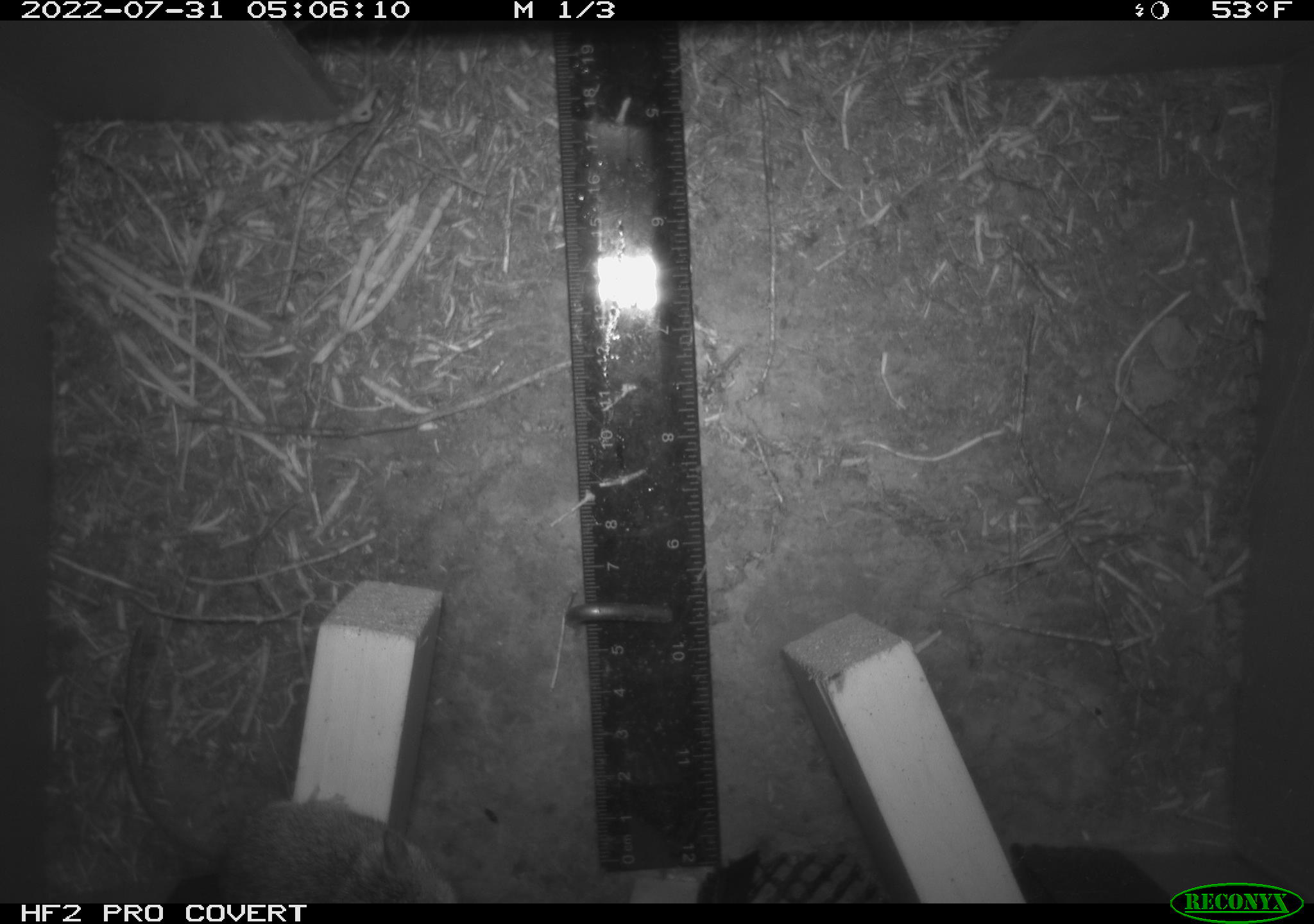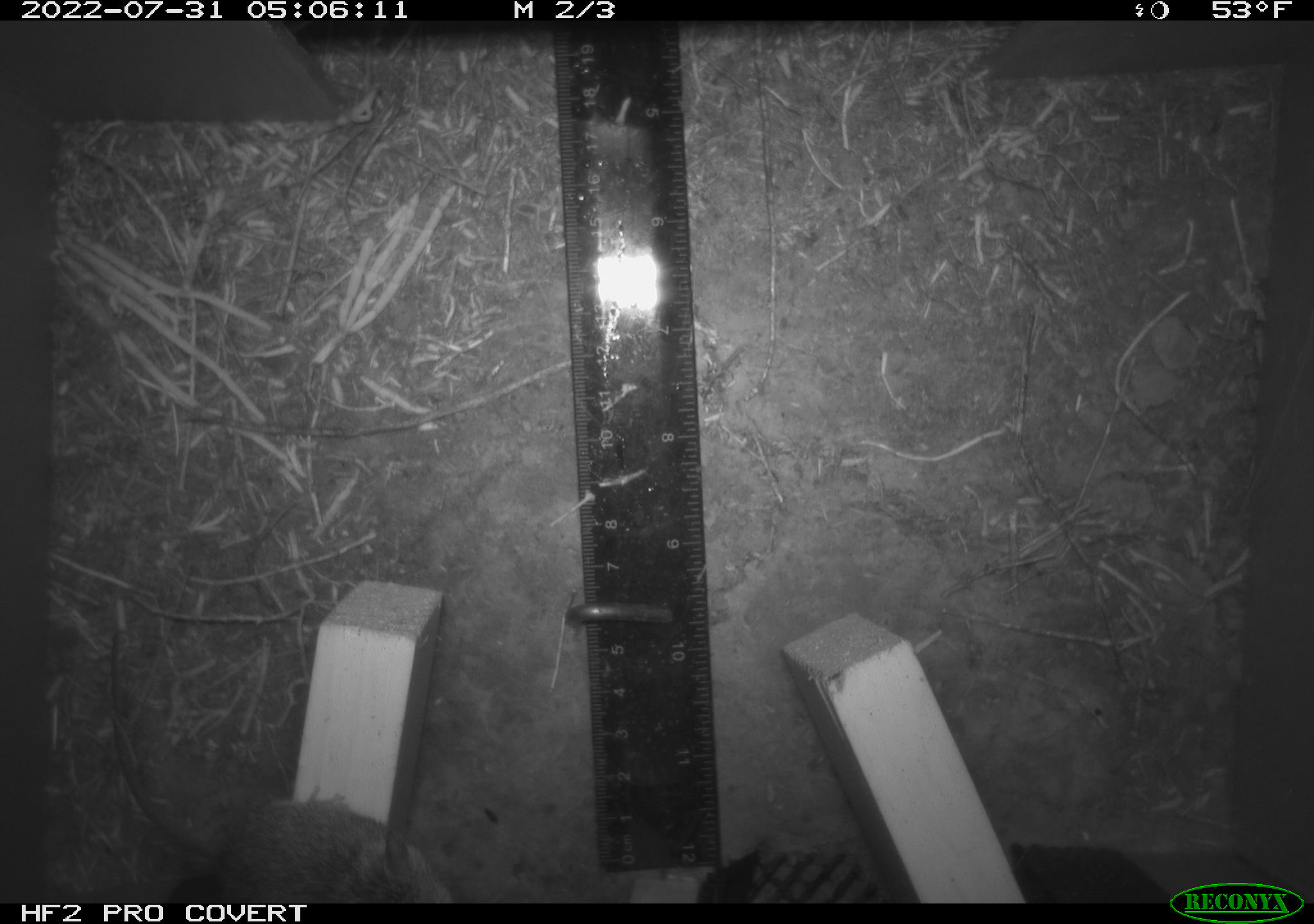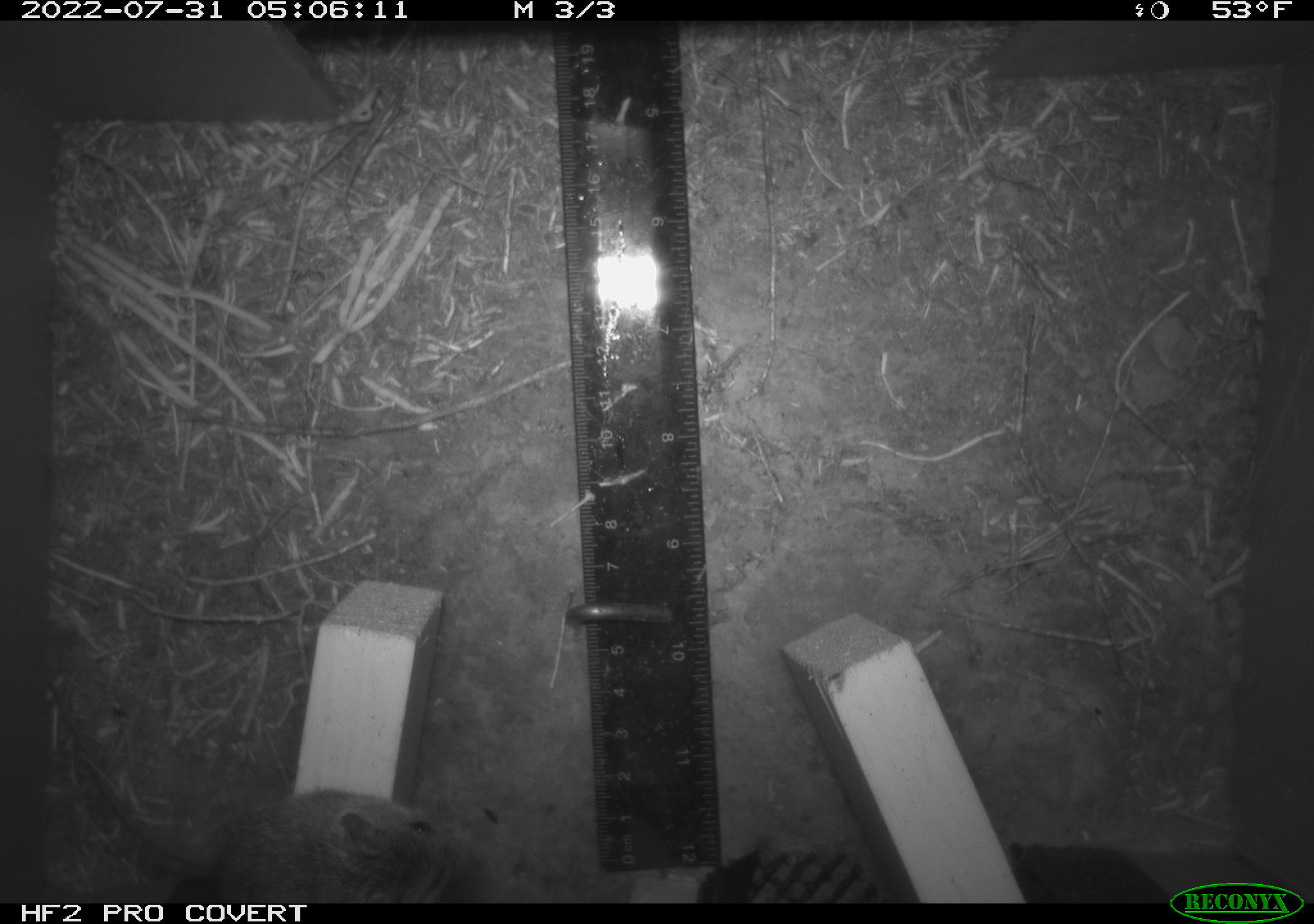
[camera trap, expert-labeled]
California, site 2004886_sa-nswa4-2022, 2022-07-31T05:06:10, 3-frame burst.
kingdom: Animalia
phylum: Chordata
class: Mammalia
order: Rodentia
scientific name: Rodentia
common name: rodent